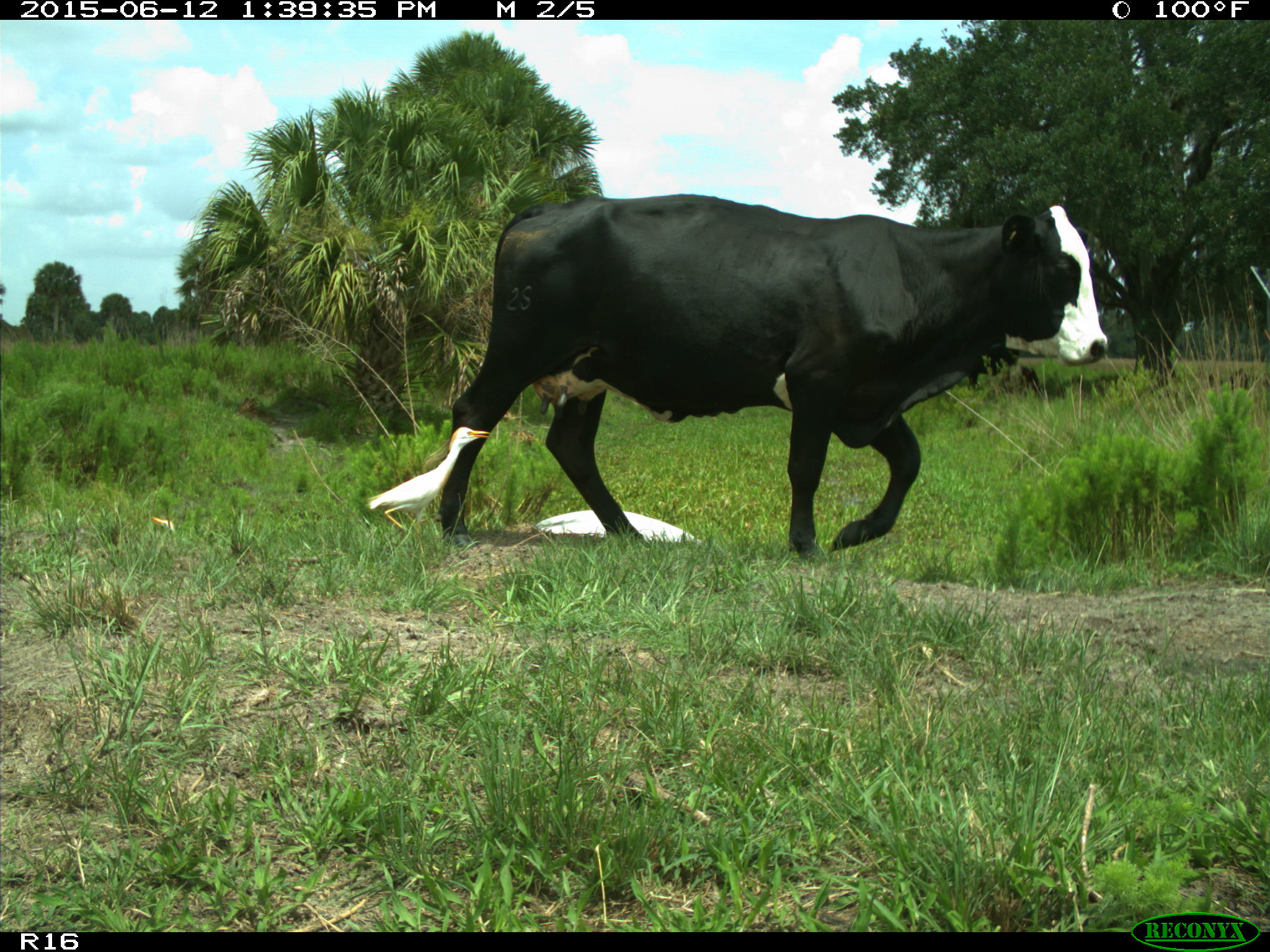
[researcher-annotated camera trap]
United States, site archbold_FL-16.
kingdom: Animalia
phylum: Chordata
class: Mammalia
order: Artiodactyla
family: Bovidae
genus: Bos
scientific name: Bos taurus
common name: domestic cow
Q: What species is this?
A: Bos taurus (domestic cow).